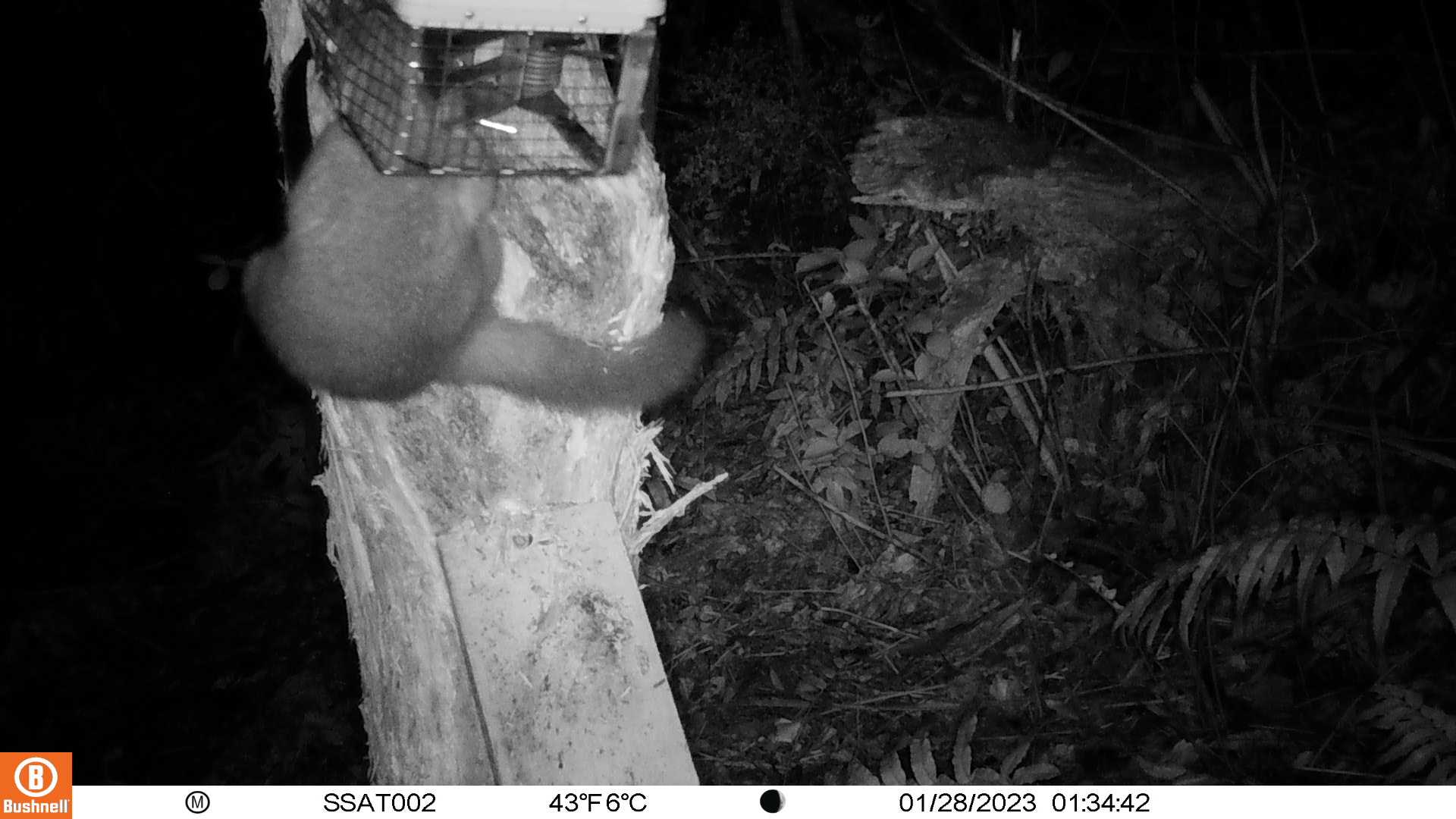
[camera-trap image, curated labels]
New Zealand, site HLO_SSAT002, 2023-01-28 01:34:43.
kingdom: Animalia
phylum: Chordata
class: Mammalia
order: Diprotodontia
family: Phalangeridae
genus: Trichosurus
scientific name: Trichosurus vulpecula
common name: common brushtail possum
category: possum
Possum (common brushtail possum) (Trichosurus vulpecula).